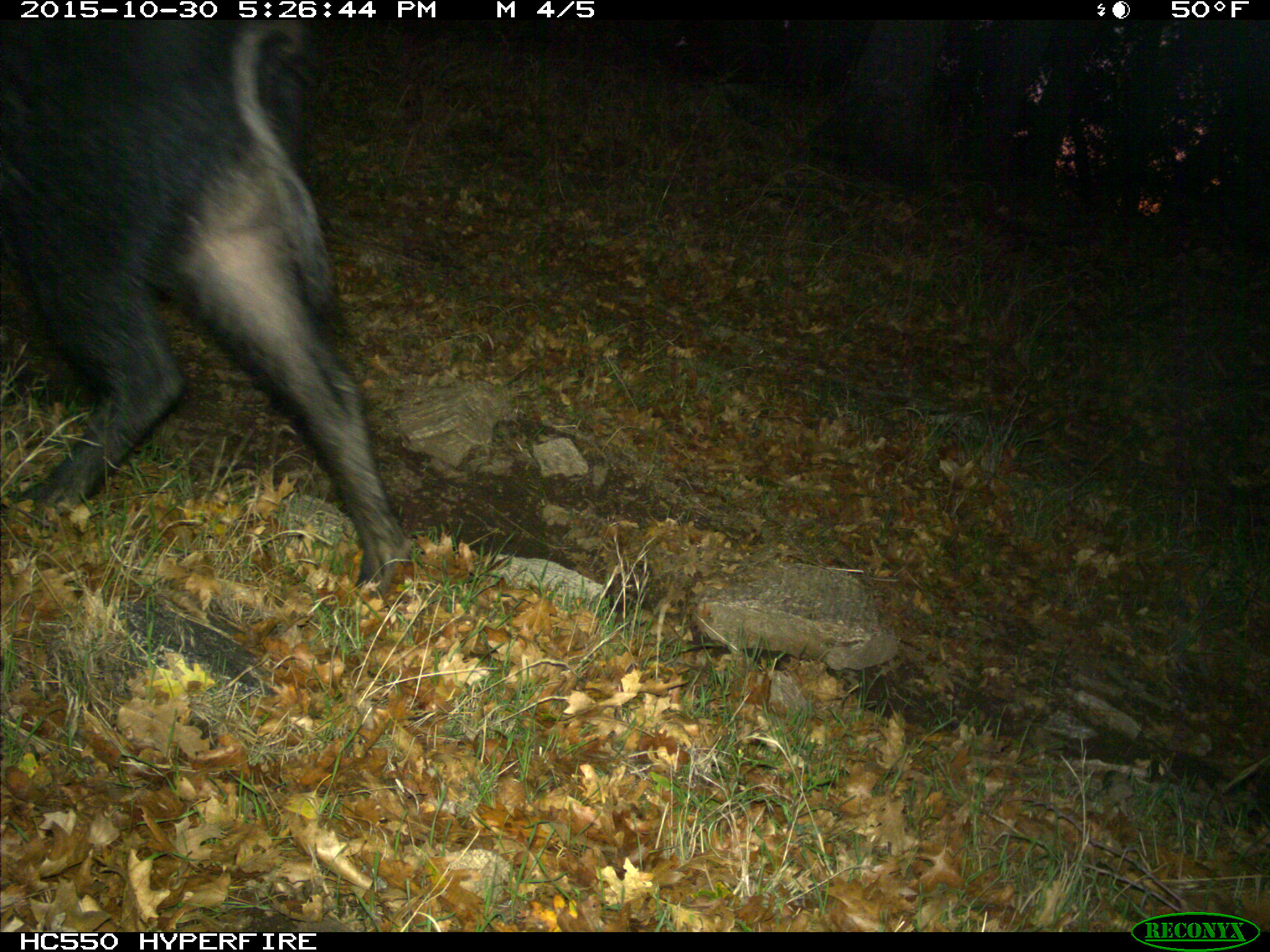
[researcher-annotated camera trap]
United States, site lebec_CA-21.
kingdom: Animalia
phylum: Chordata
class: Mammalia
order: Artiodactyla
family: Suidae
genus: Sus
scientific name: Sus scrofa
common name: wild boar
Sus scrofa (wild boar).